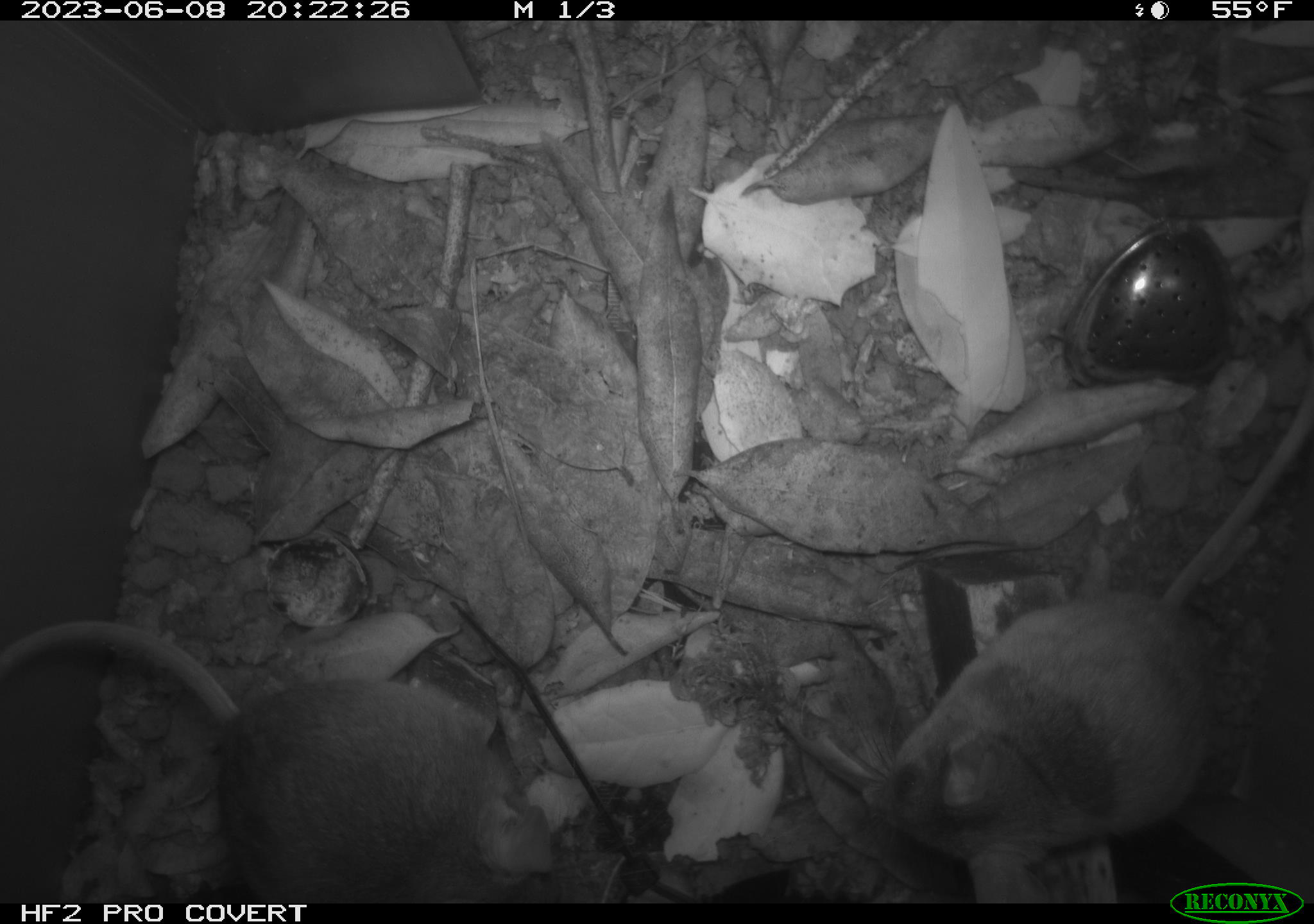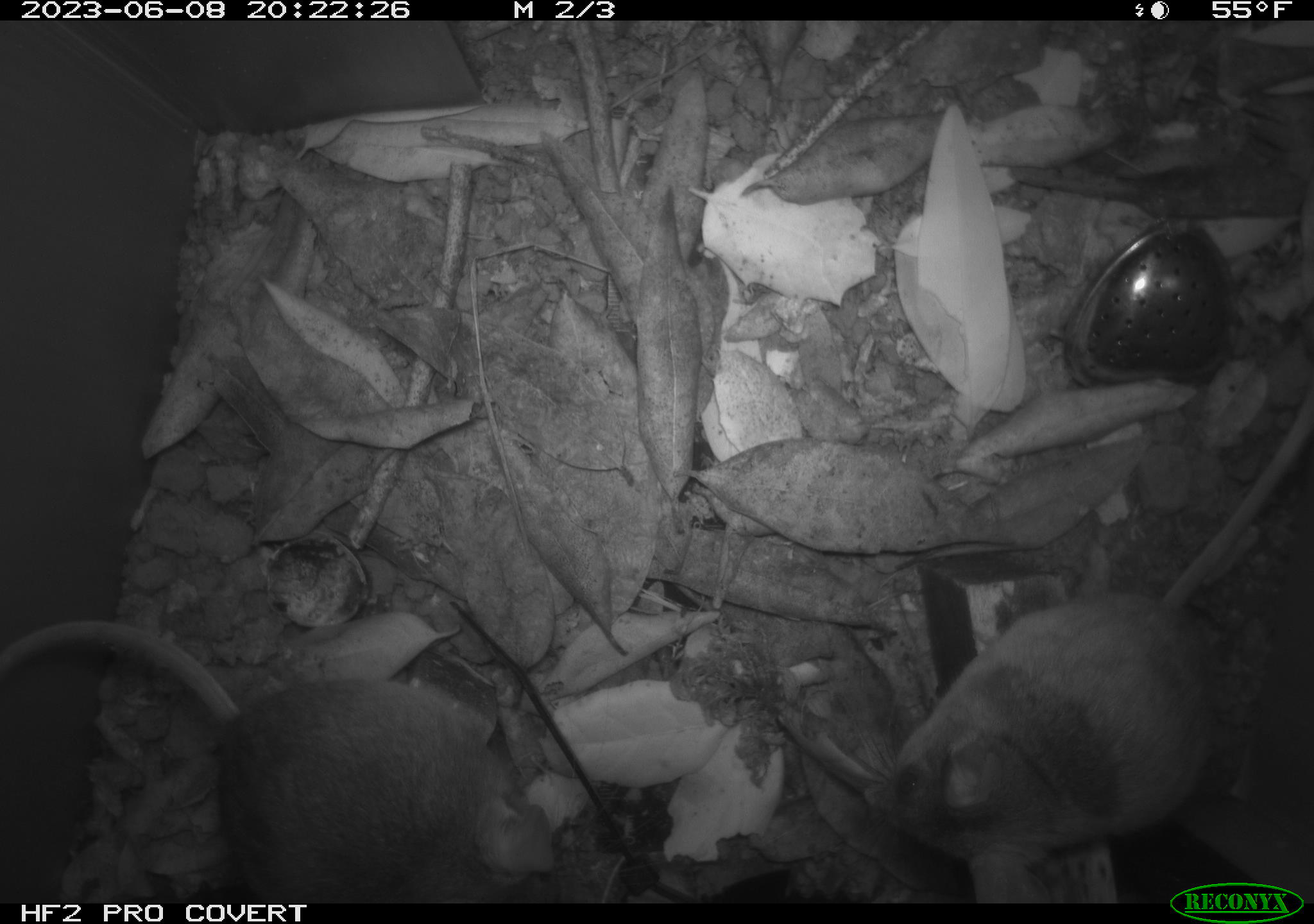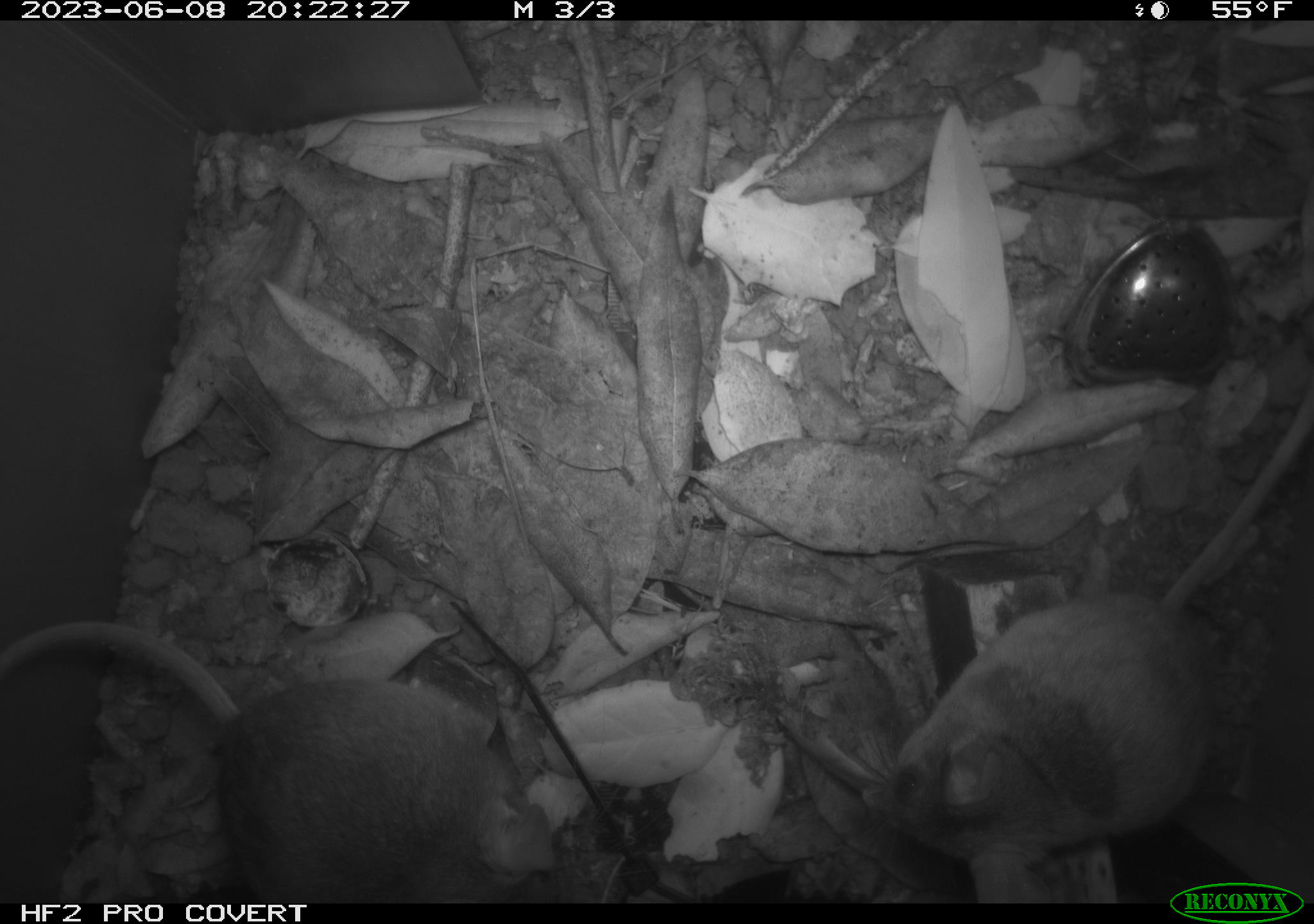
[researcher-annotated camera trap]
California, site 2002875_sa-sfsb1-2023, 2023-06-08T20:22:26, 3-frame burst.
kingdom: Animalia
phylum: Chordata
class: Mammalia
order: Rodentia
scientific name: Rodentia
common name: mouse species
Mouse species (Rodentia).